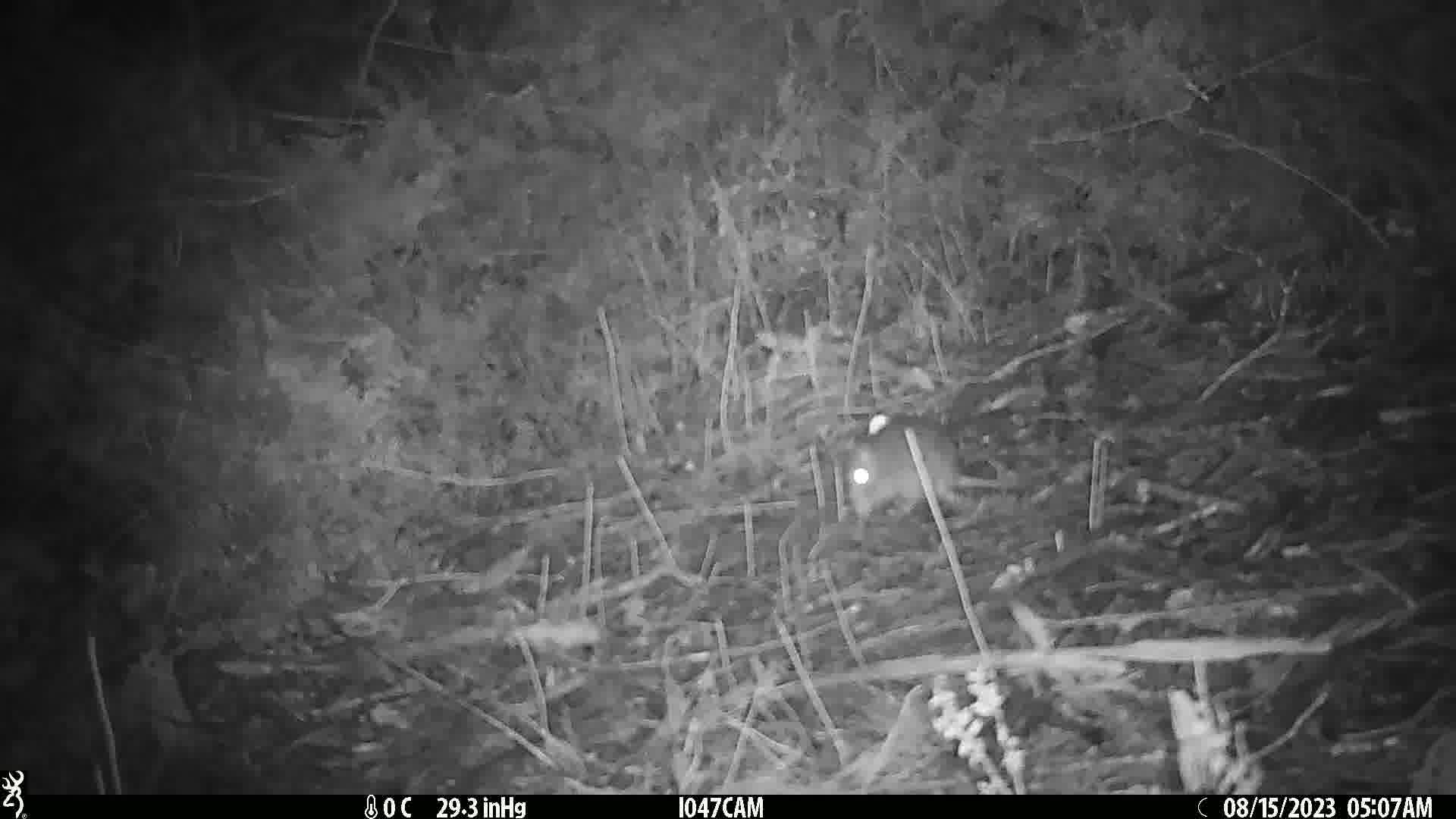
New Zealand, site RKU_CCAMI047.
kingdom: Animalia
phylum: Chordata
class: Mammalia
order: Rodentia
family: Muridae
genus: Rattus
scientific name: Rattus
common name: rat